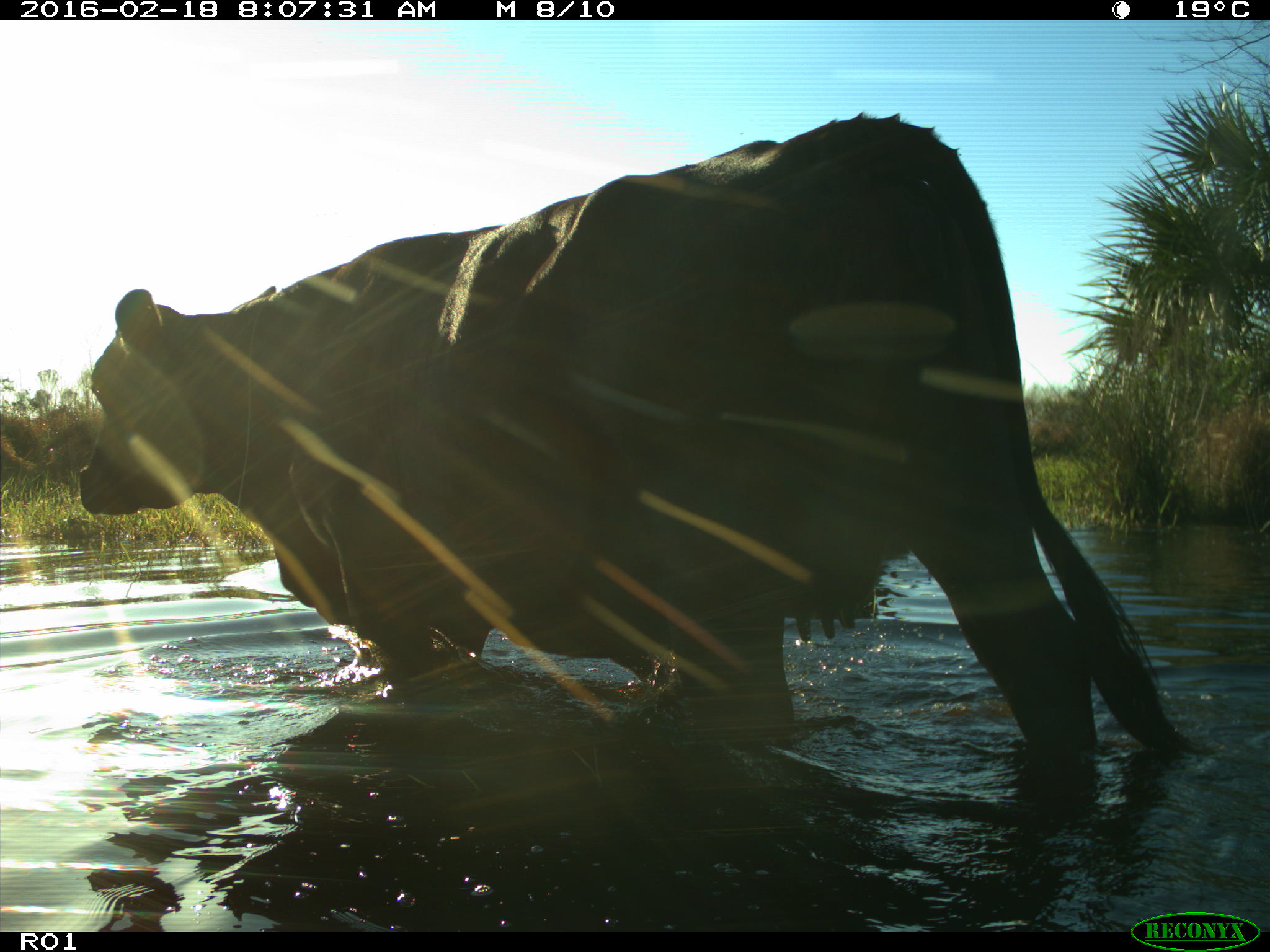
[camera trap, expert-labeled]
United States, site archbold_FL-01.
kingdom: Animalia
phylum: Chordata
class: Mammalia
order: Artiodactyla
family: Bovidae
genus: Bos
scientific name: Bos taurus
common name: domestic cow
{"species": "Bos taurus (domestic cow)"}